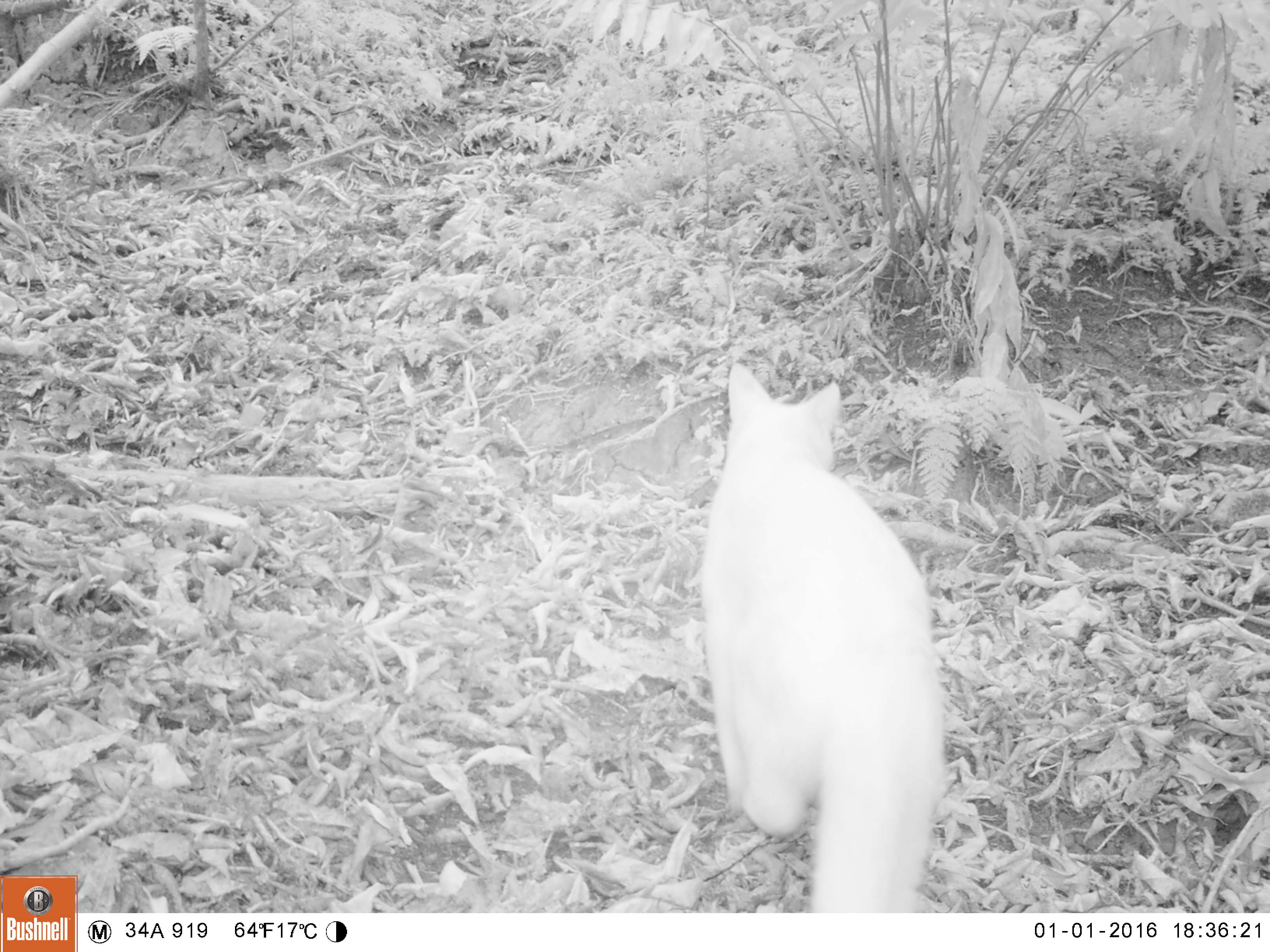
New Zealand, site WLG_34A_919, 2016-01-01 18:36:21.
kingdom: Animalia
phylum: Chordata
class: Mammalia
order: Carnivora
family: Felidae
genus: Felis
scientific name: Felis catus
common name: domestic cat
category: cat